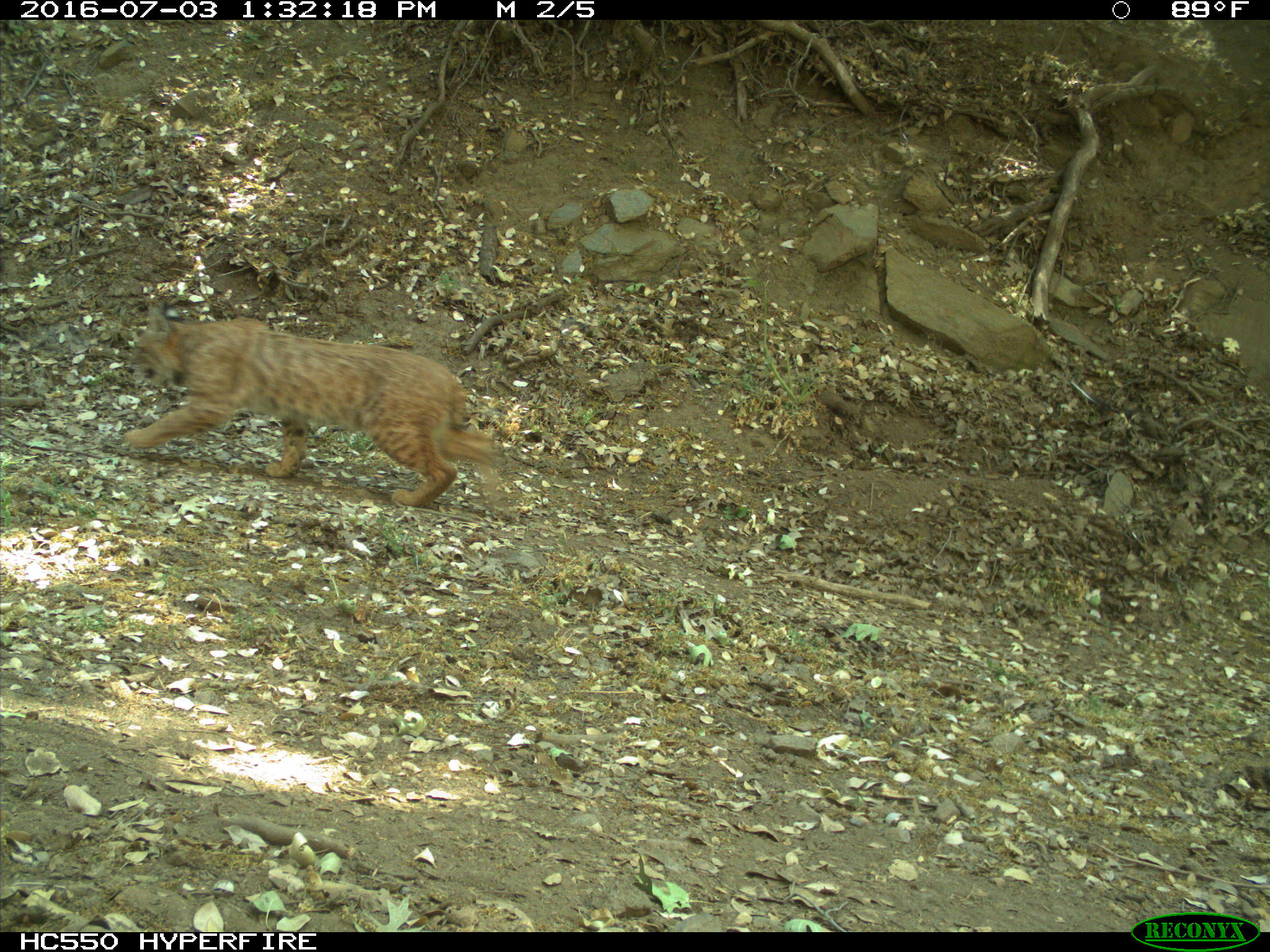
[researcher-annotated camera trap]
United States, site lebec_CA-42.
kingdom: Animalia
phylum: Chordata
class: Mammalia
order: Carnivora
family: Felidae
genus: Lynx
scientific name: Lynx rufus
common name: bobcat